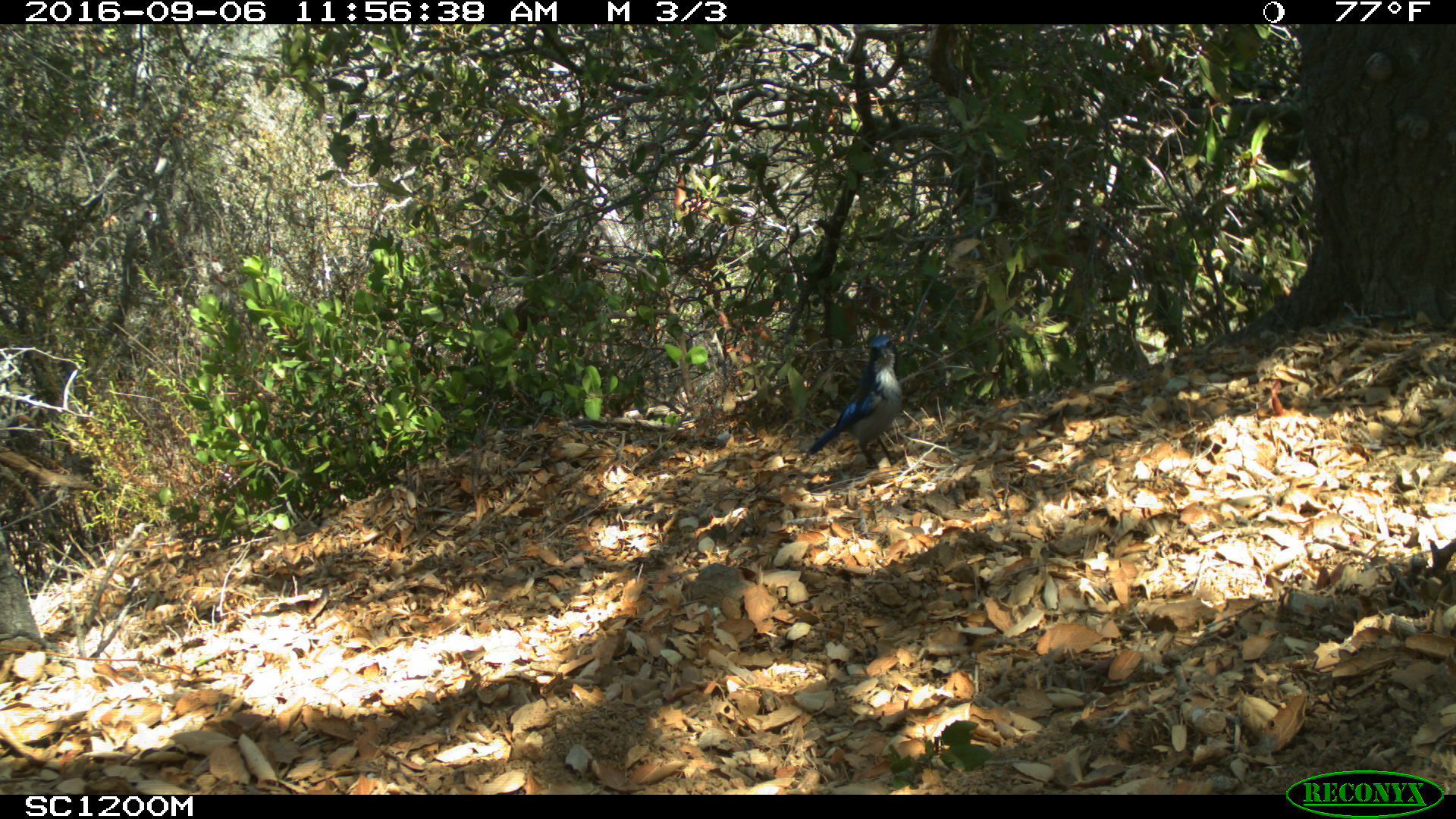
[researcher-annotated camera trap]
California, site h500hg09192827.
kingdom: Animalia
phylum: Chordata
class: Aves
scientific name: Aves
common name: bird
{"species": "bird (Aves)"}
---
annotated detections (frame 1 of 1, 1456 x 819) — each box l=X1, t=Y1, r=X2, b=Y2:
bird: l=808, t=335, r=902, b=469